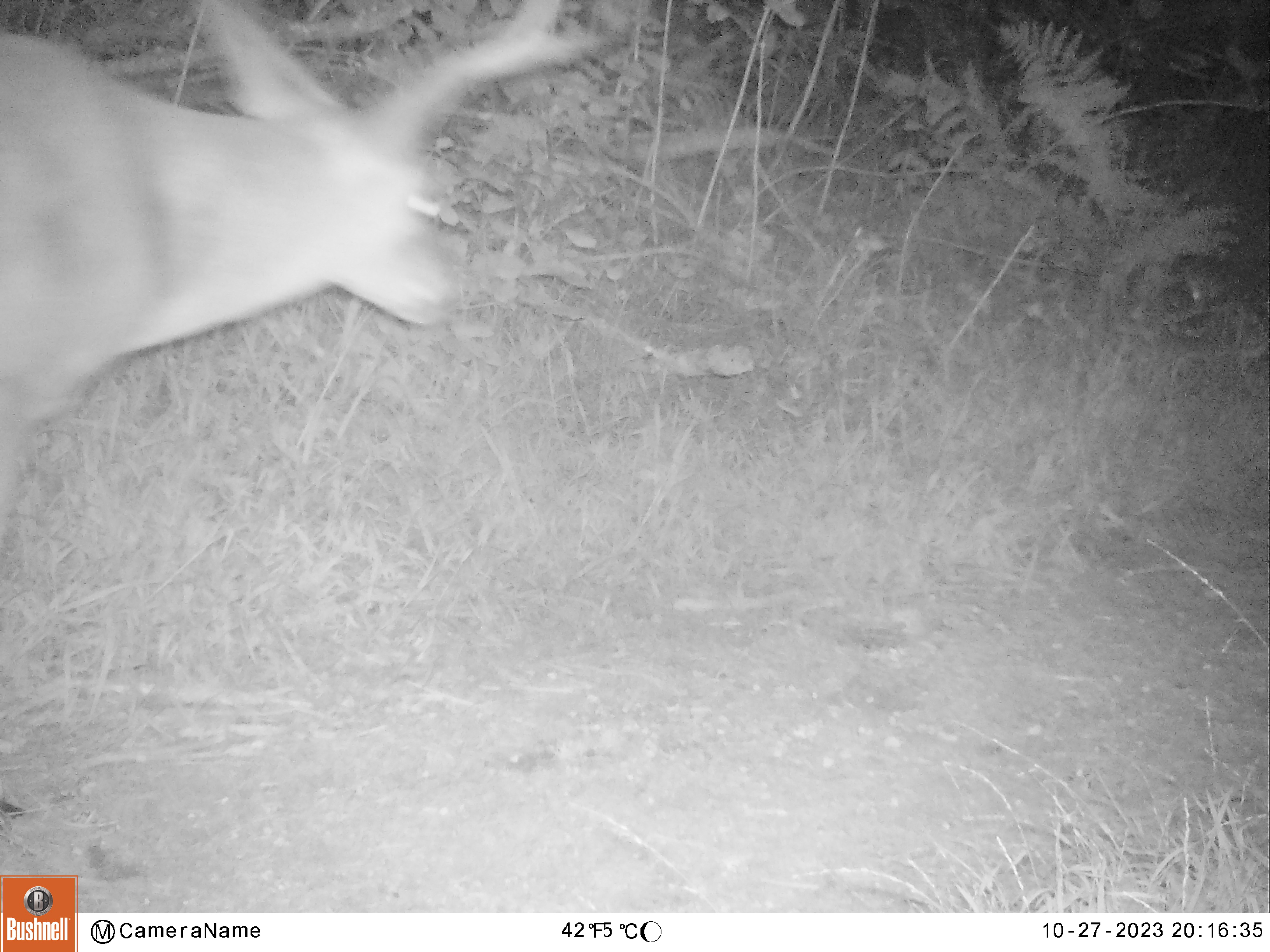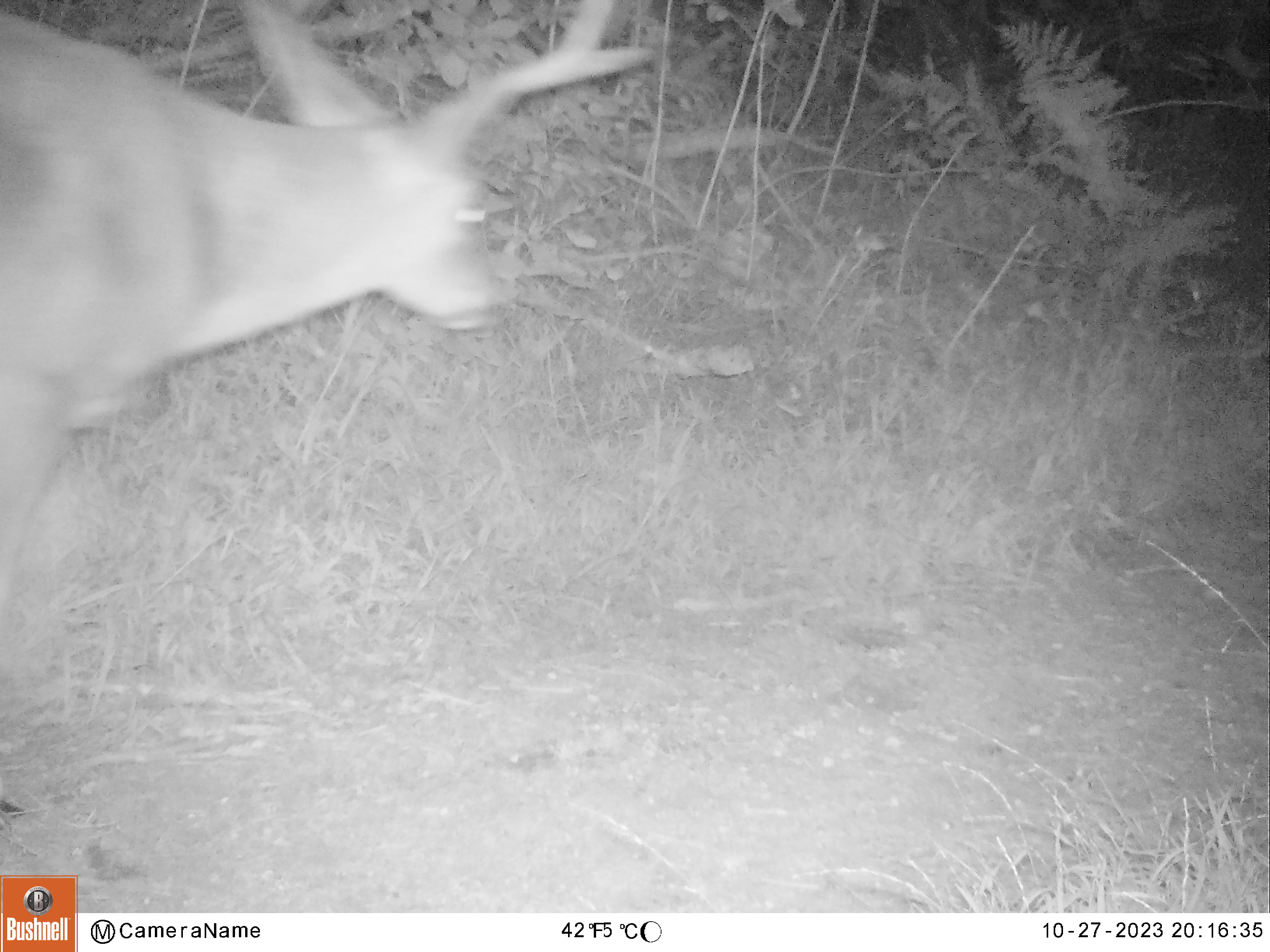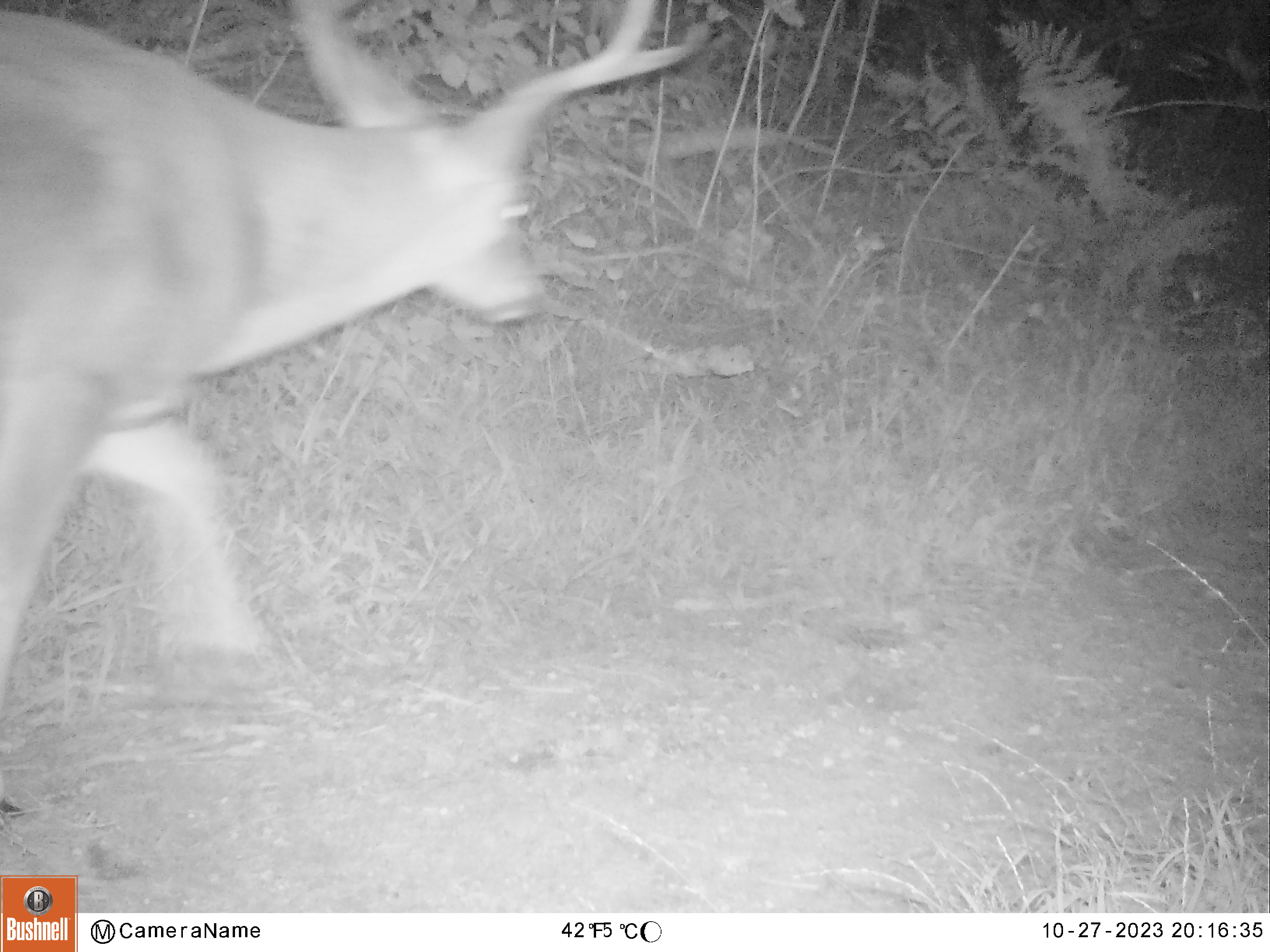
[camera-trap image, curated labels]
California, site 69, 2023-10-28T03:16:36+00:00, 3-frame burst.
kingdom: Animalia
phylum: Chordata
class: Mammalia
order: Artiodactyla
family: Cervidae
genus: Odocoileus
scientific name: Odocoileus hemionus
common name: mule deer